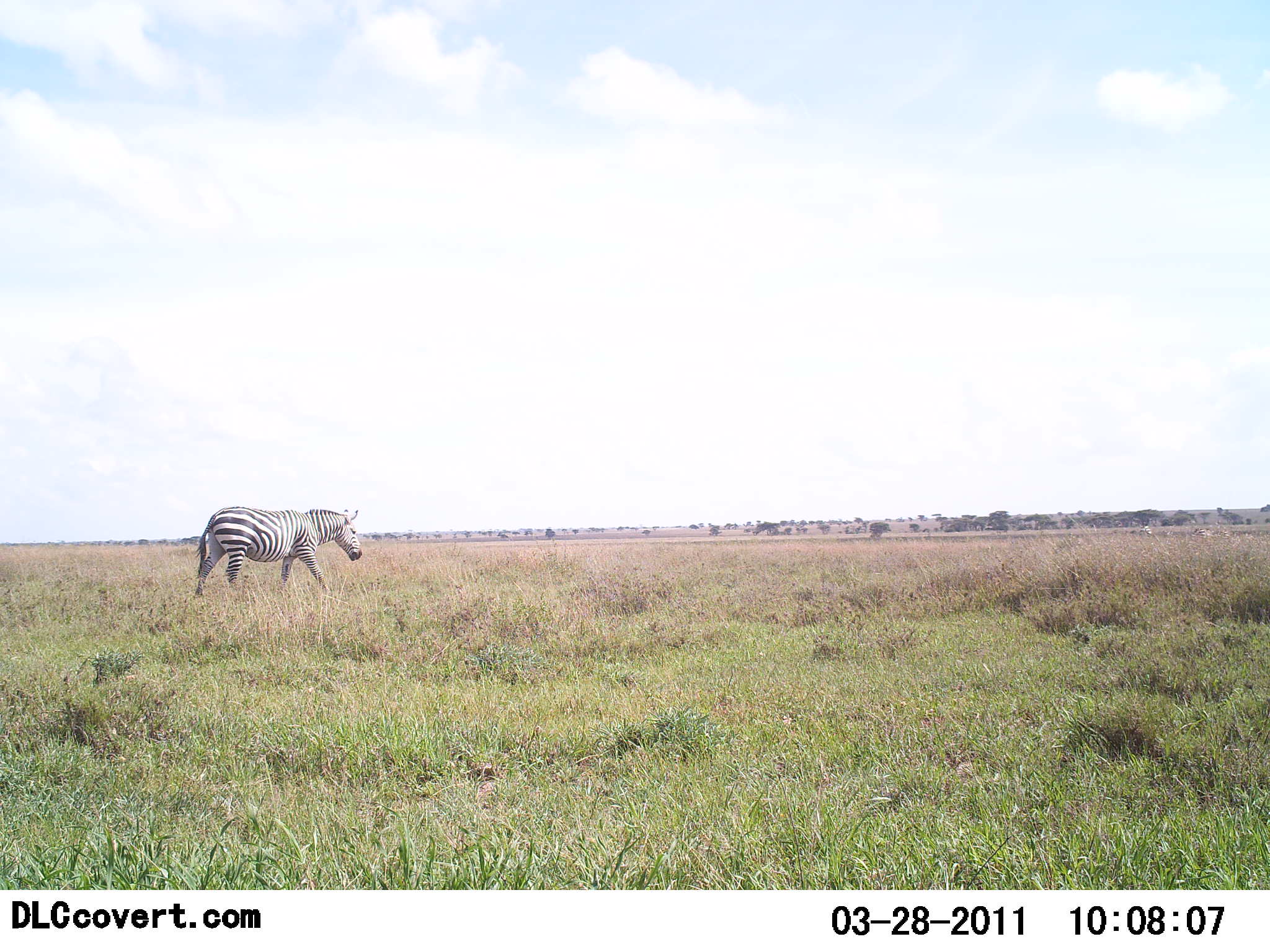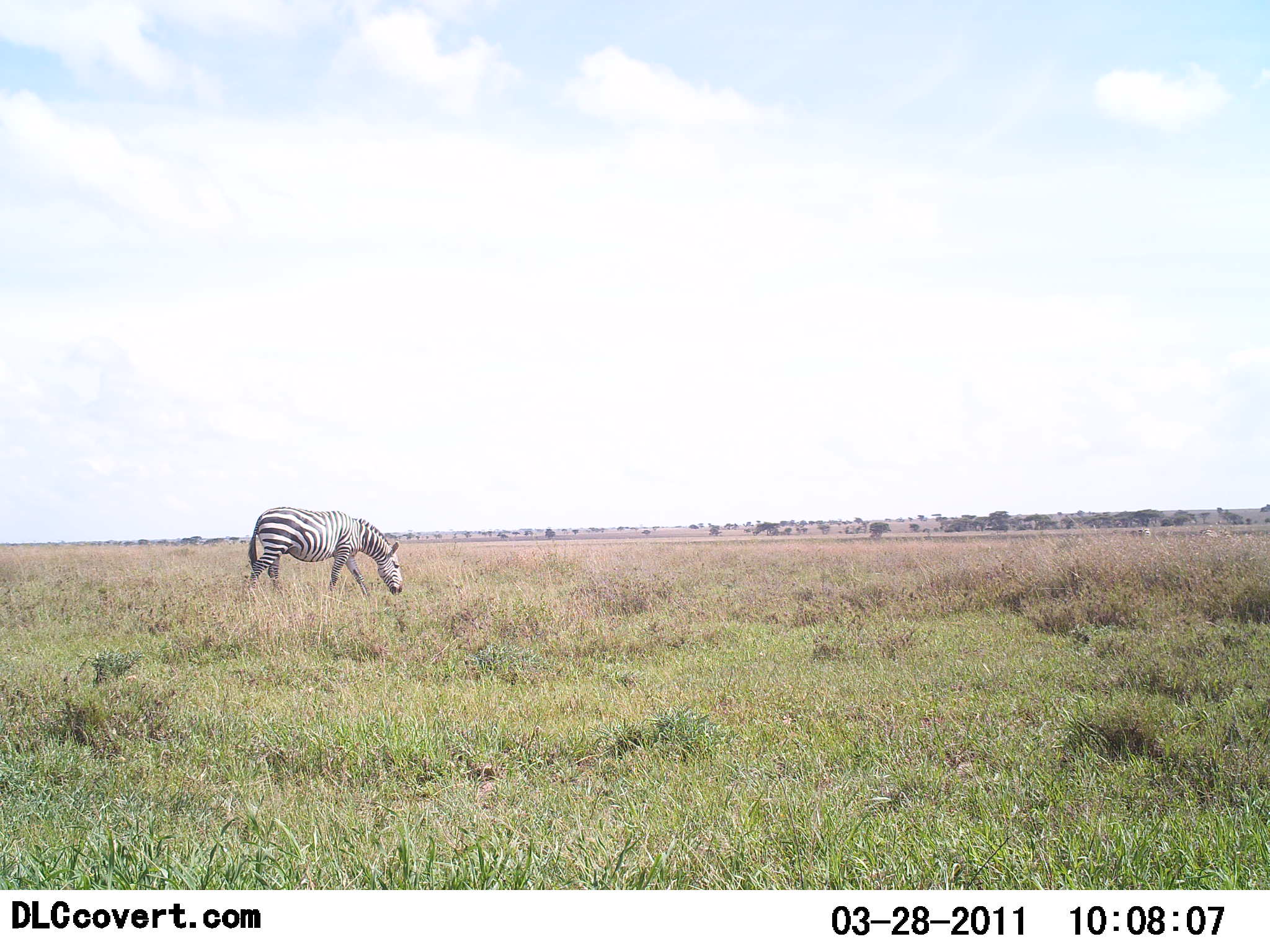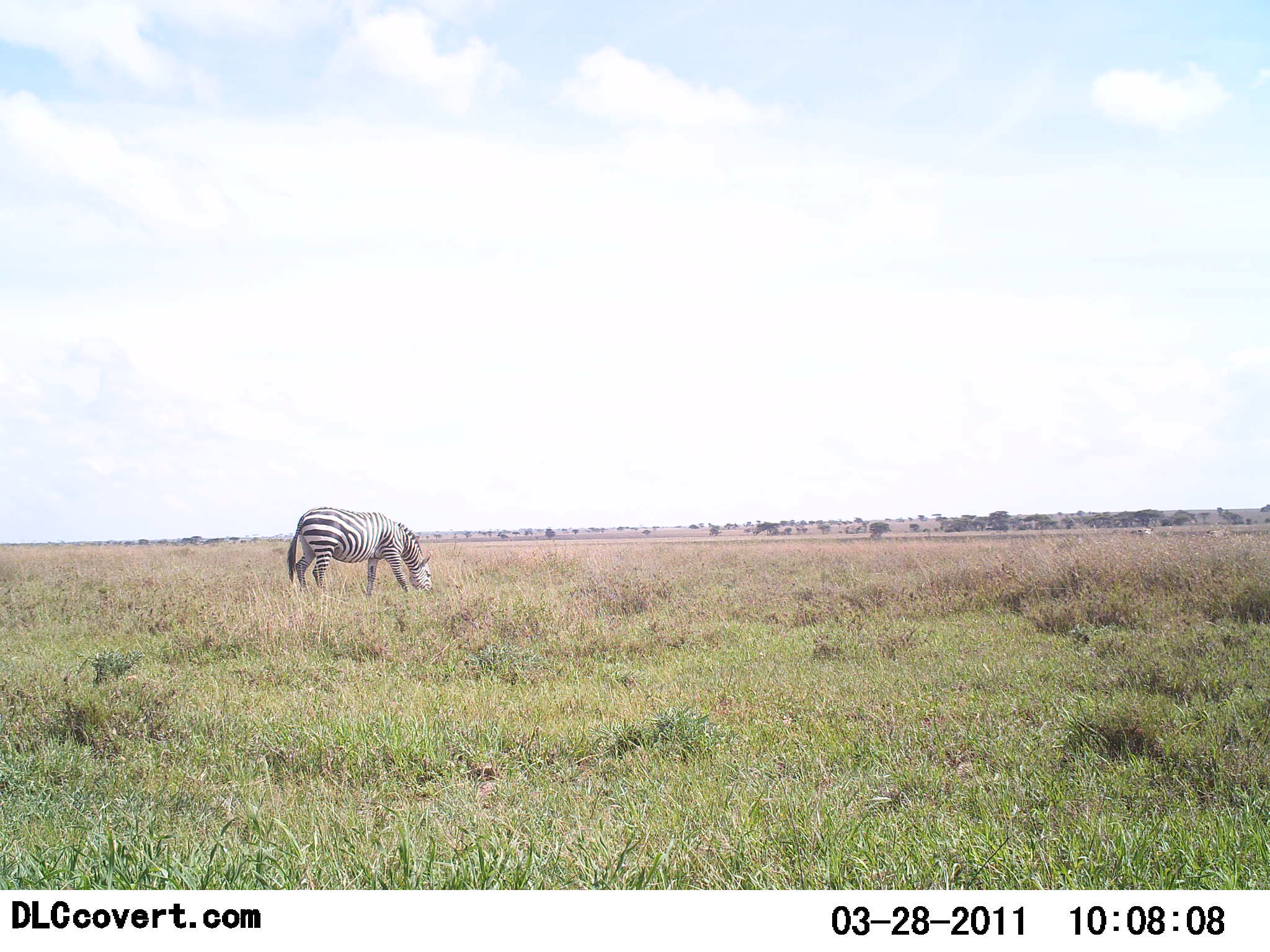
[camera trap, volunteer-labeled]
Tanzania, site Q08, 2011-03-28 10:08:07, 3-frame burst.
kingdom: Animalia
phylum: Chordata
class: Mammalia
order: Perissodactyla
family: Equidae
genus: Equus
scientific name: Equus quagga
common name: plains zebra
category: zebra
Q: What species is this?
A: Zebra (plains zebra) (Equus quagga).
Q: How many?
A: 1.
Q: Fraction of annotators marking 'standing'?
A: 38%.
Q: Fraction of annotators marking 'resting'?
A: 0%.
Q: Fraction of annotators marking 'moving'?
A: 31%.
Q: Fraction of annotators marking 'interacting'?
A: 0%.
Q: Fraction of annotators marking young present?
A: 0%.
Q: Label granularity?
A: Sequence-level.